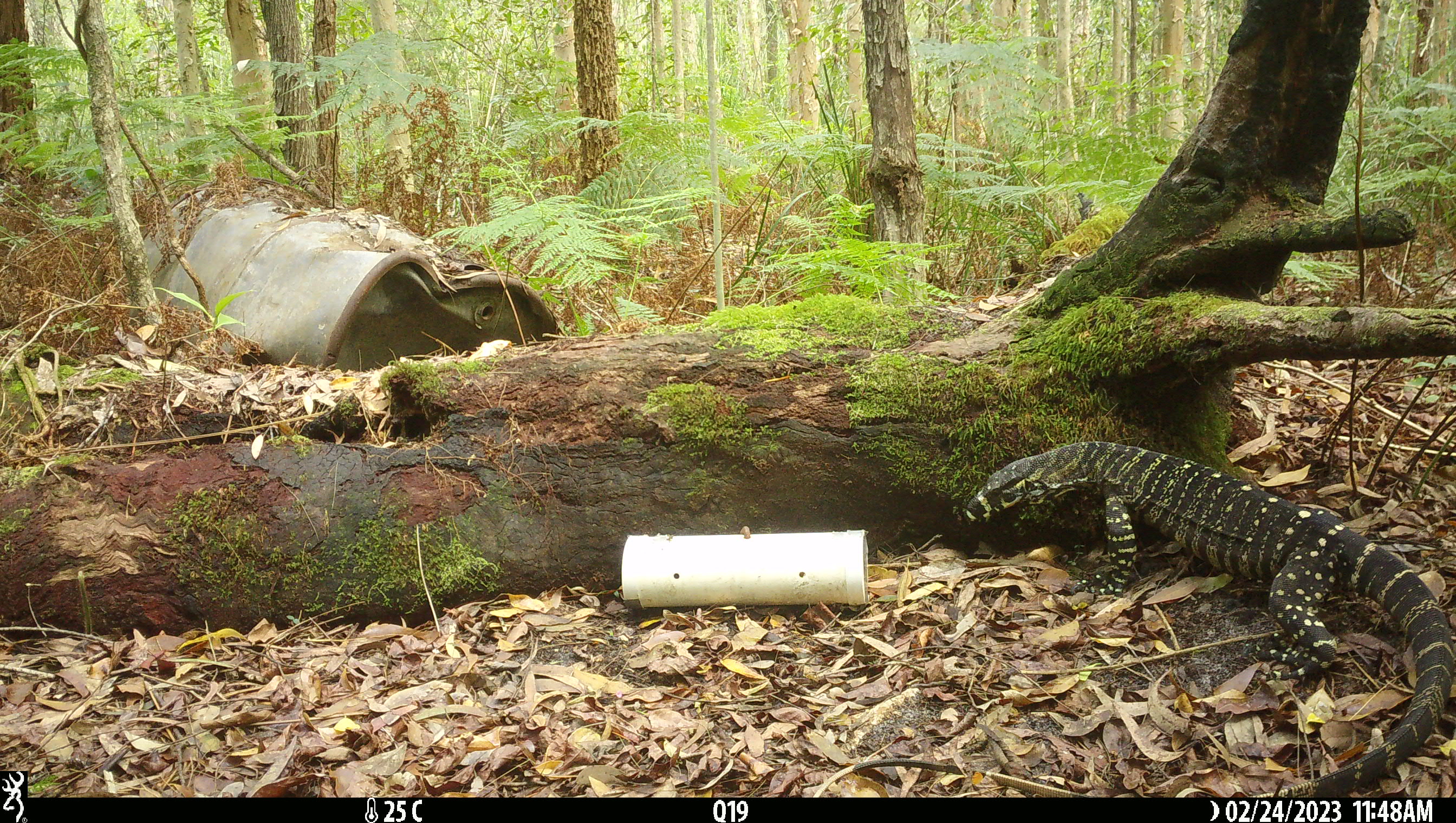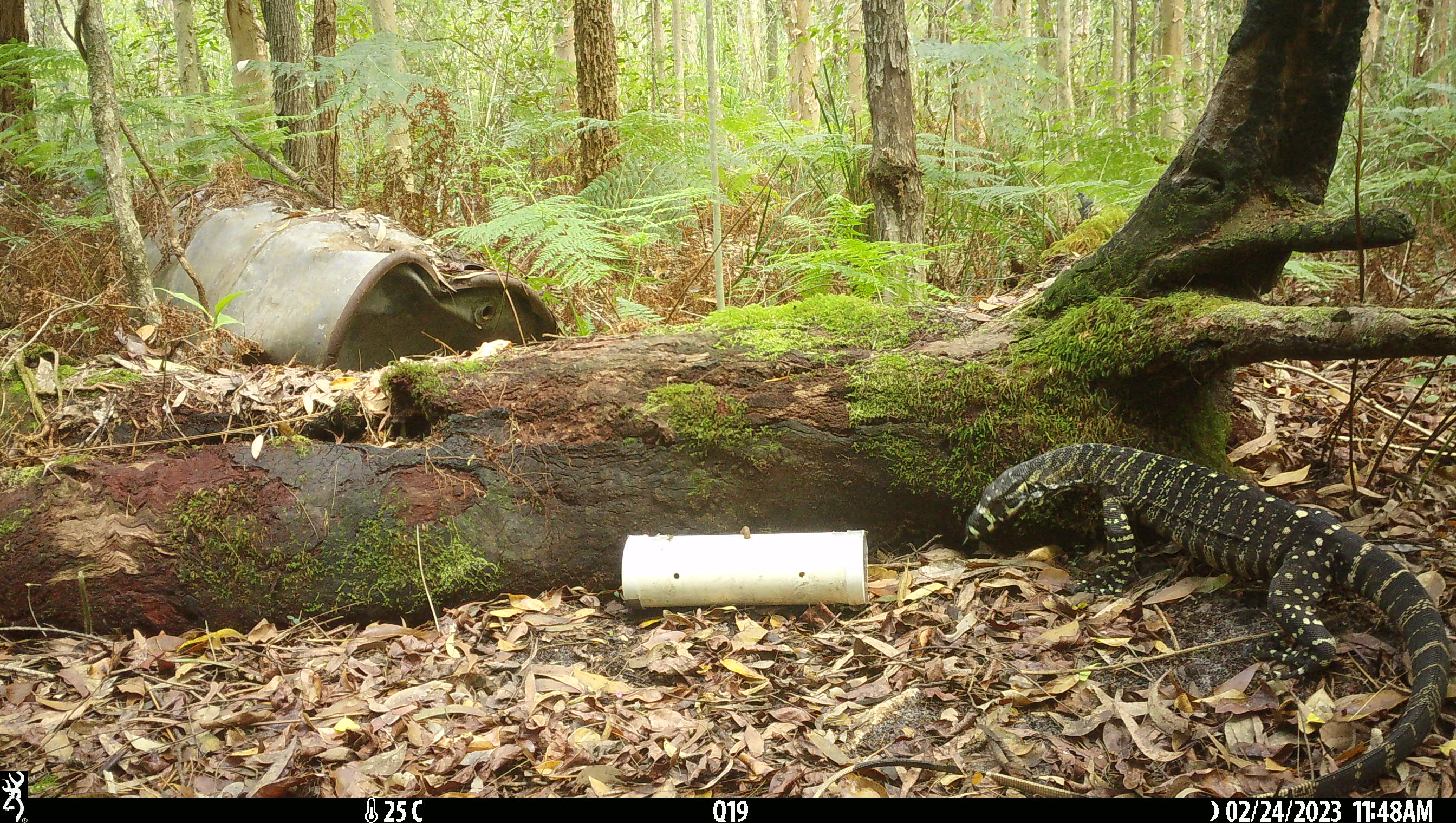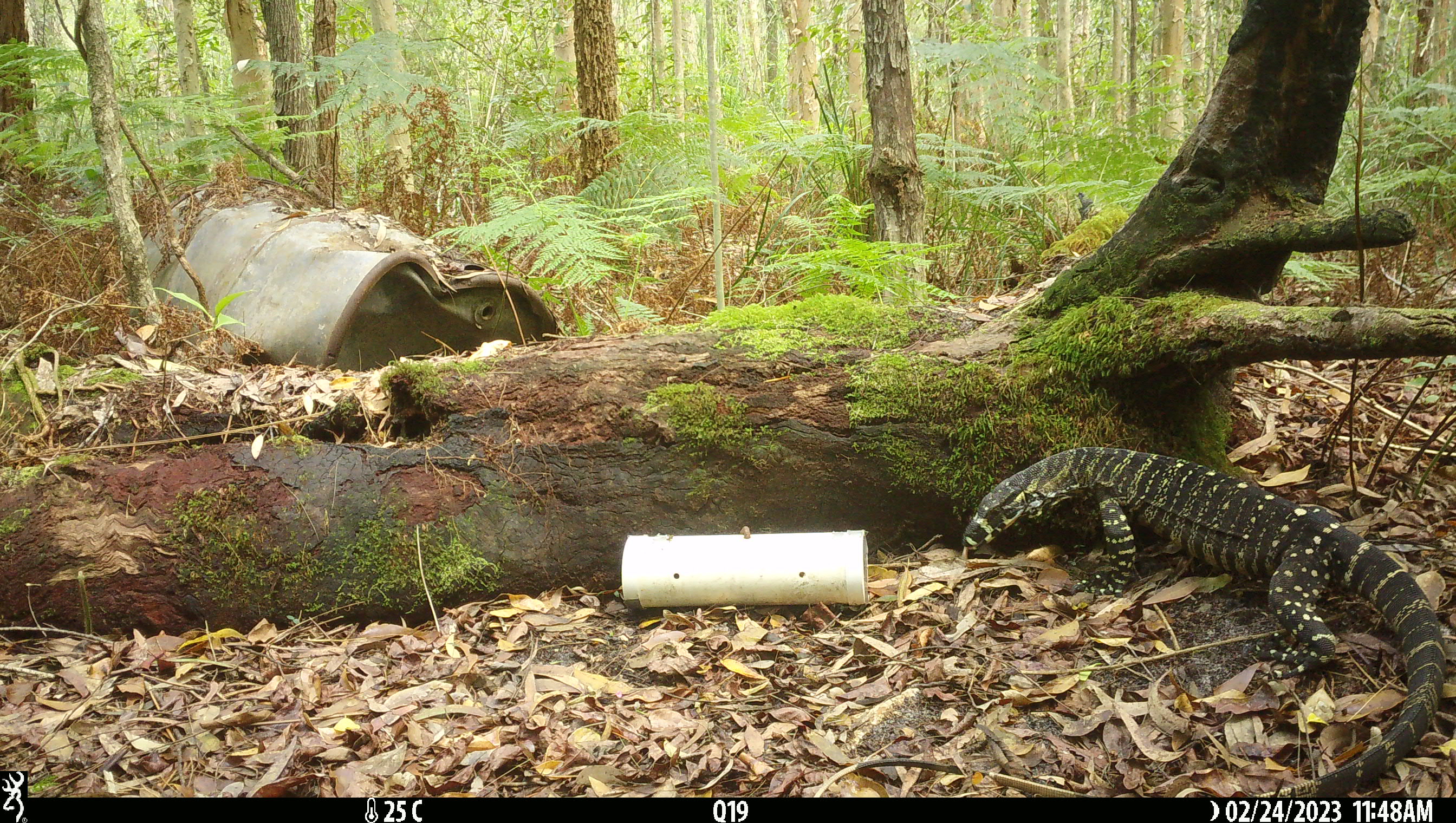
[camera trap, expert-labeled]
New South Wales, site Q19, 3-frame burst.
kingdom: Animalia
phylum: Chordata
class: Reptilia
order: Squamata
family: Varanidae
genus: Varanus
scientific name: Varanus varius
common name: lace monitor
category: goanna